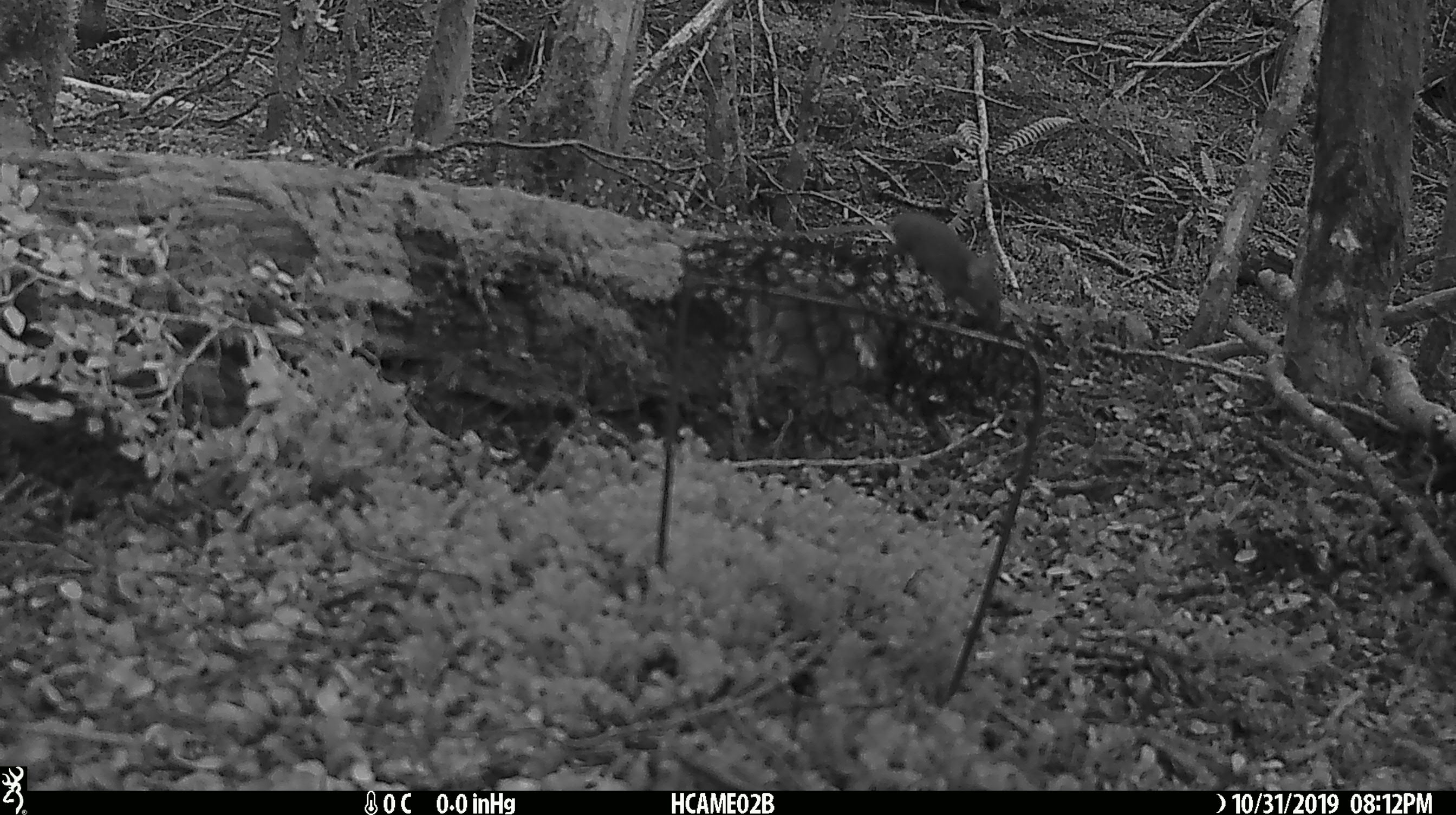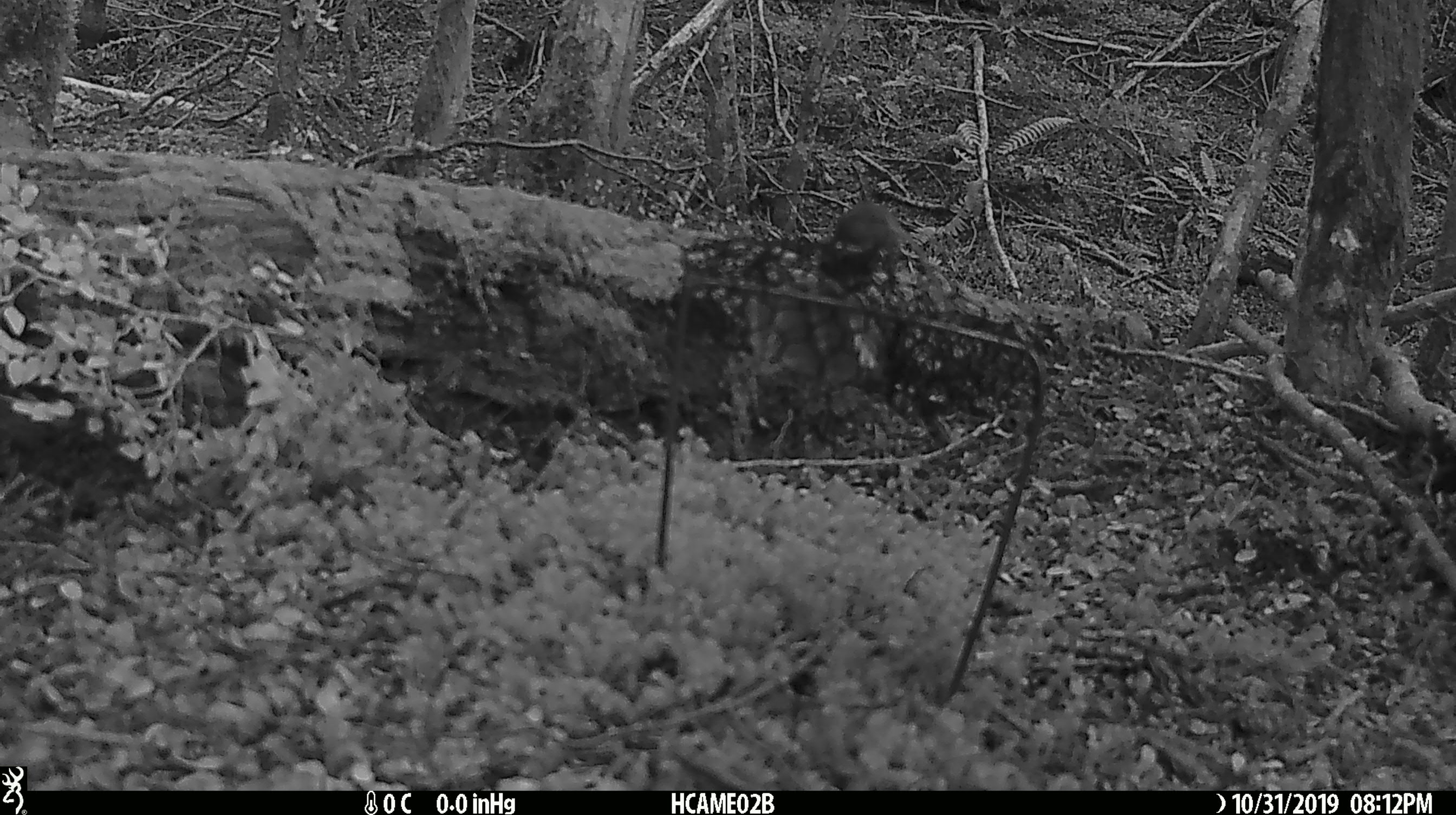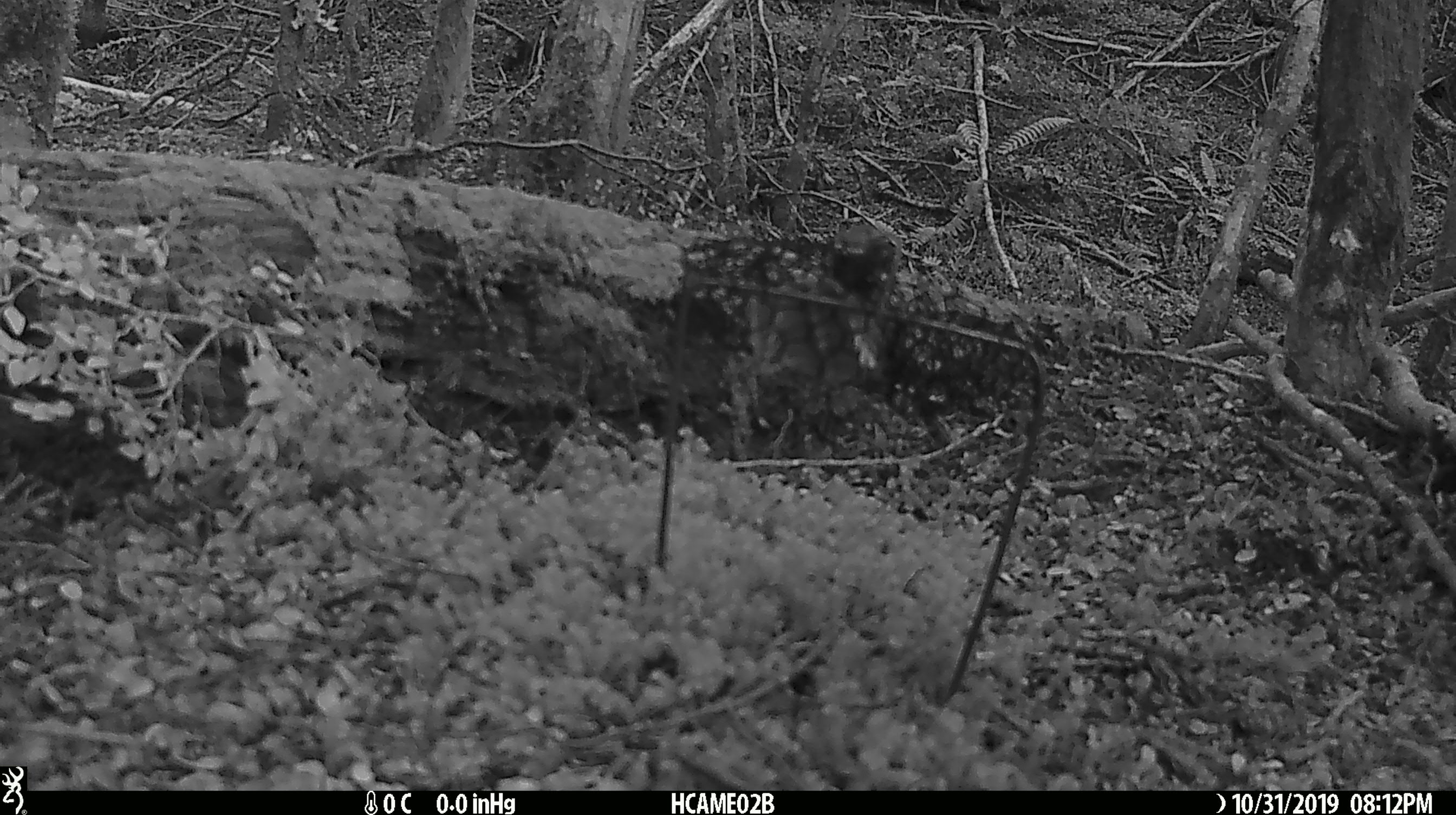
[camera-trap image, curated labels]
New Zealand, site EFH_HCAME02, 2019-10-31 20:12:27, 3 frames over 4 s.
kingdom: Animalia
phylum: Chordata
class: Mammalia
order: Rodentia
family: Muridae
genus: Mus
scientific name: Mus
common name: mouse